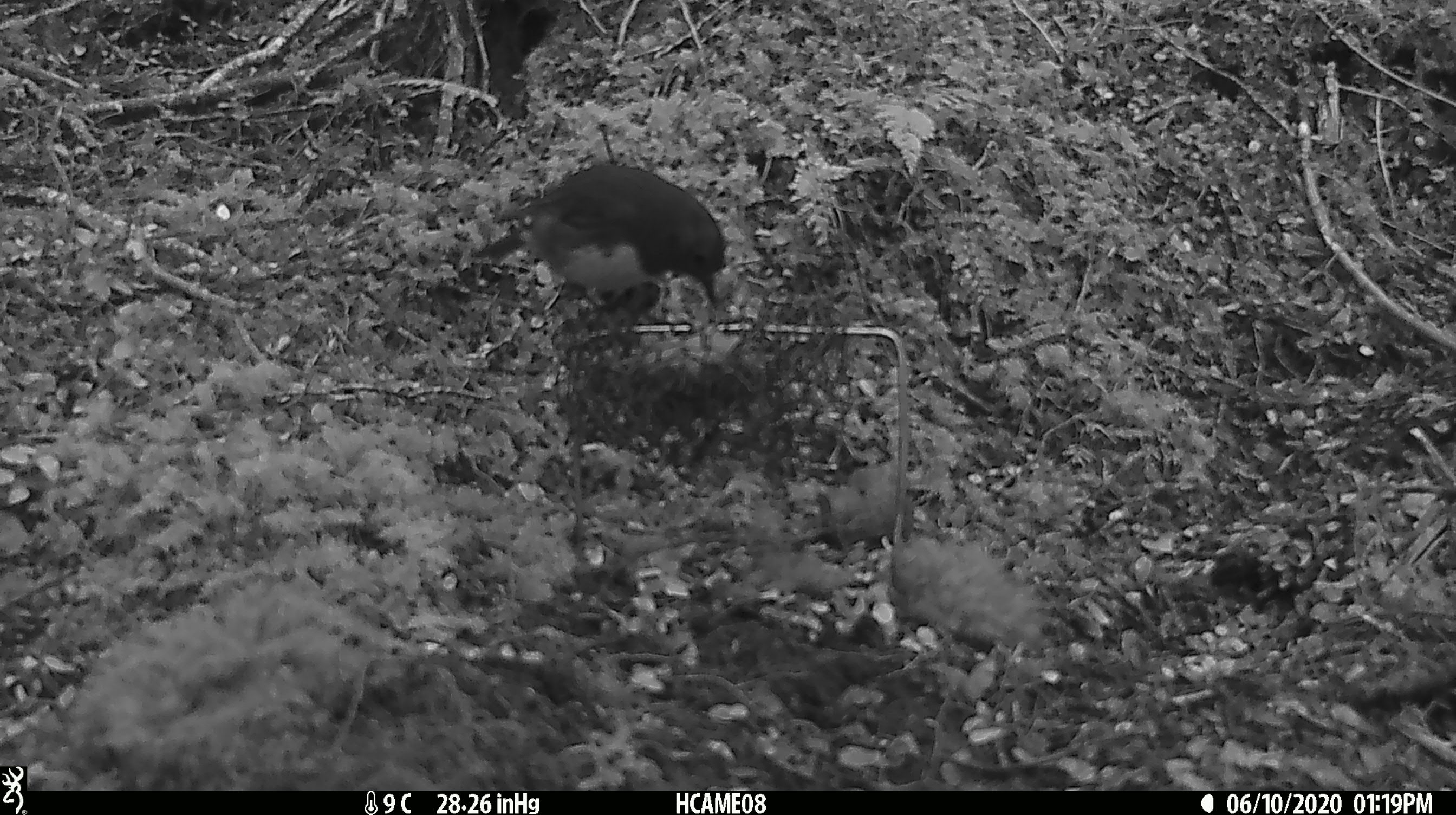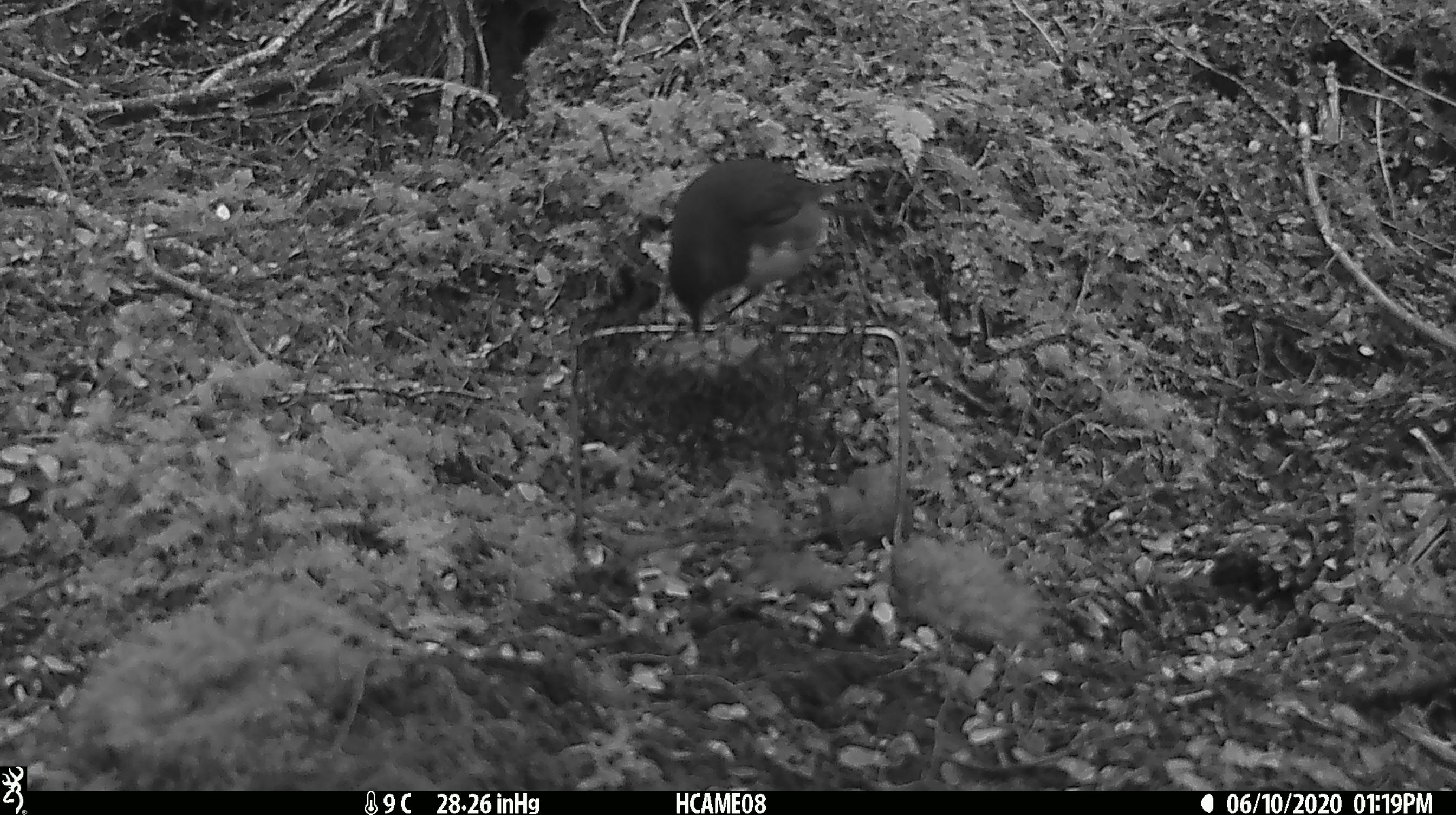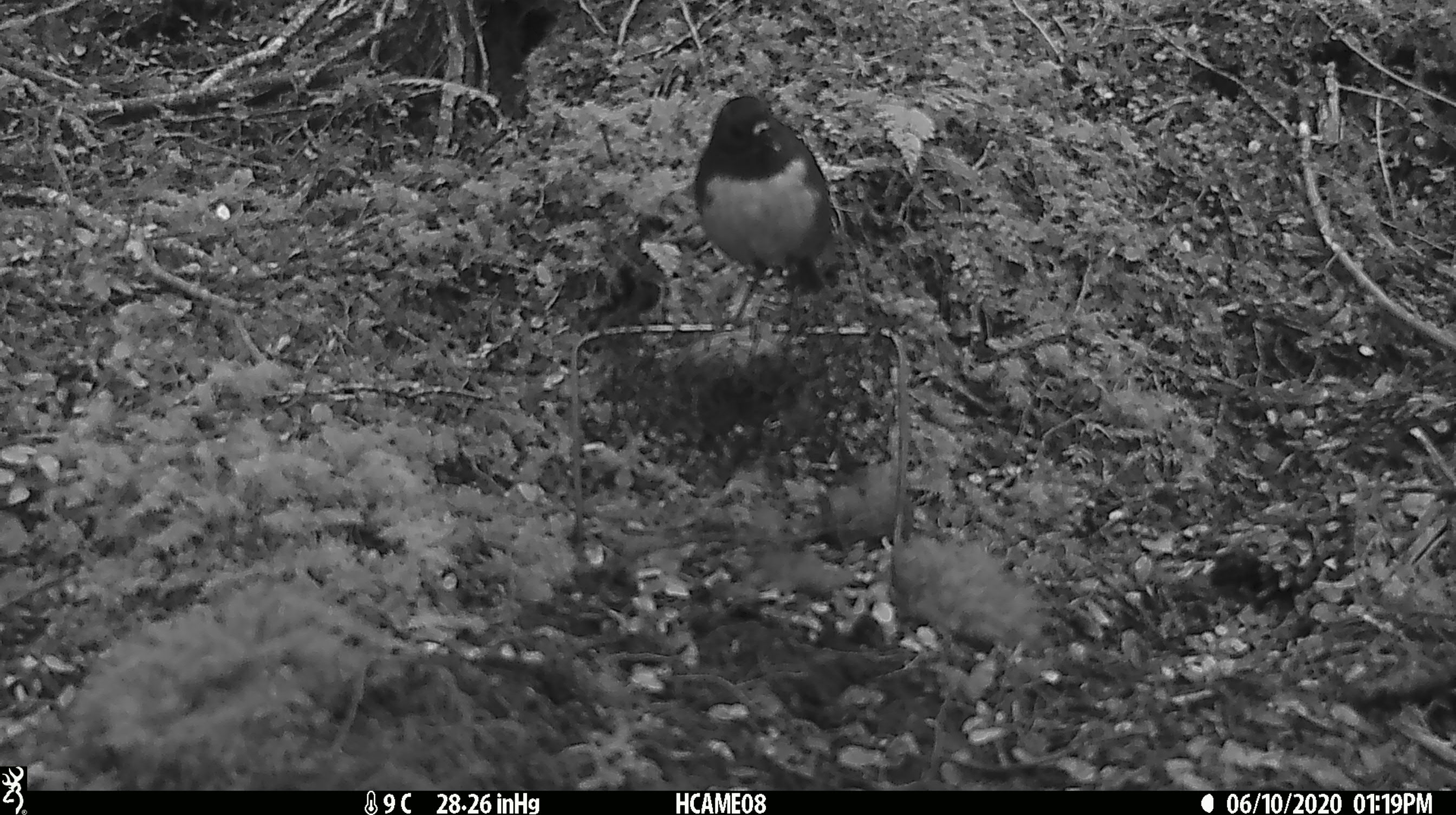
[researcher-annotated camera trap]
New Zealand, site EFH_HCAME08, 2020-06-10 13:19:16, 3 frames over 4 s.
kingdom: Animalia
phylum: Chordata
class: Aves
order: Passeriformes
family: Petroicidae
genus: Petroica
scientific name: Petroica australis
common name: new zealand robin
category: robin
Robin (new zealand robin) (Petroica australis).